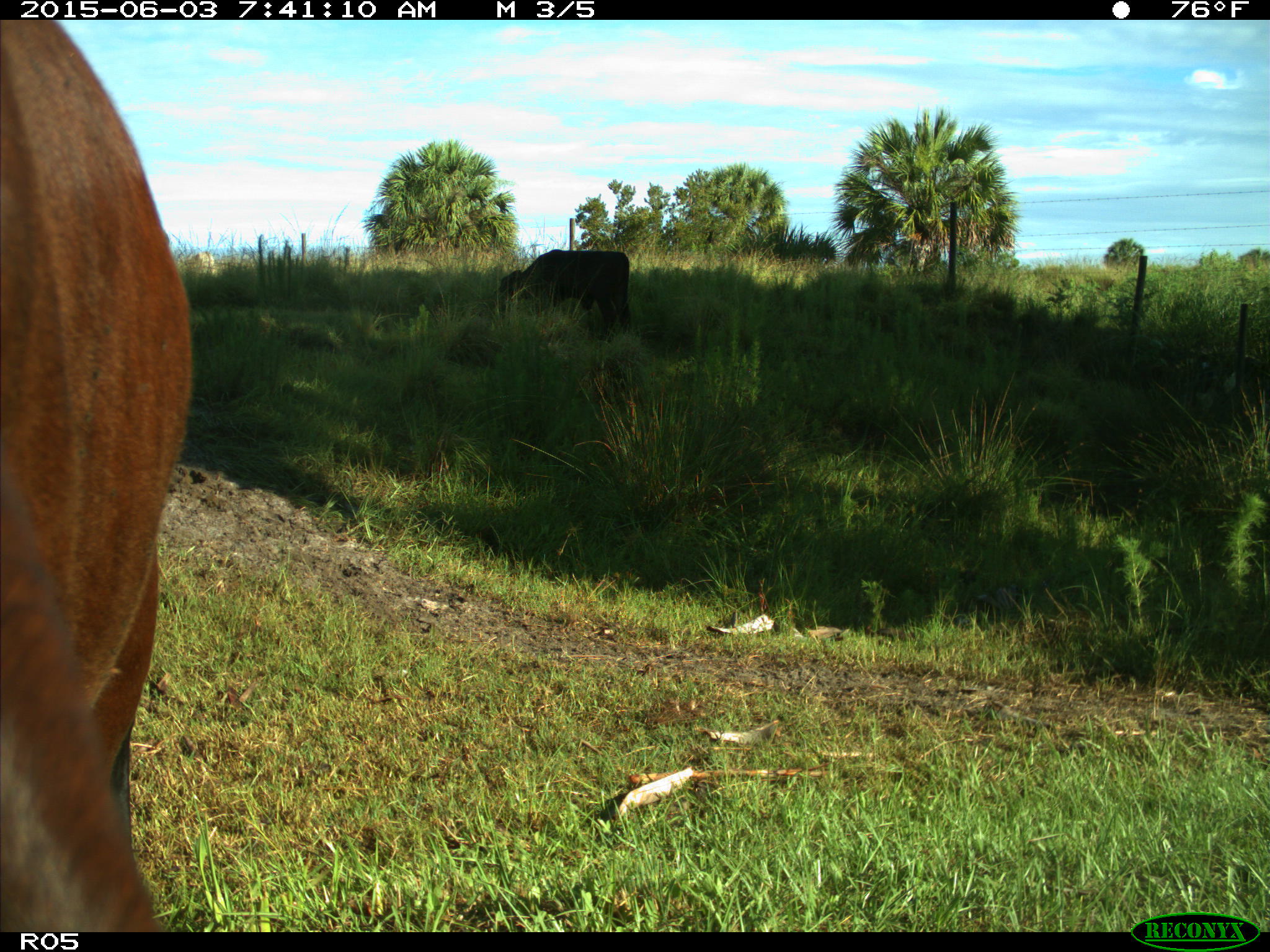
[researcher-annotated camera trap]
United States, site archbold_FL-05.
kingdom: Animalia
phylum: Chordata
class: Mammalia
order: Artiodactyla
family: Bovidae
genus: Bos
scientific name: Bos taurus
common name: domestic cow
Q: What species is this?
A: Bos taurus (domestic cow).